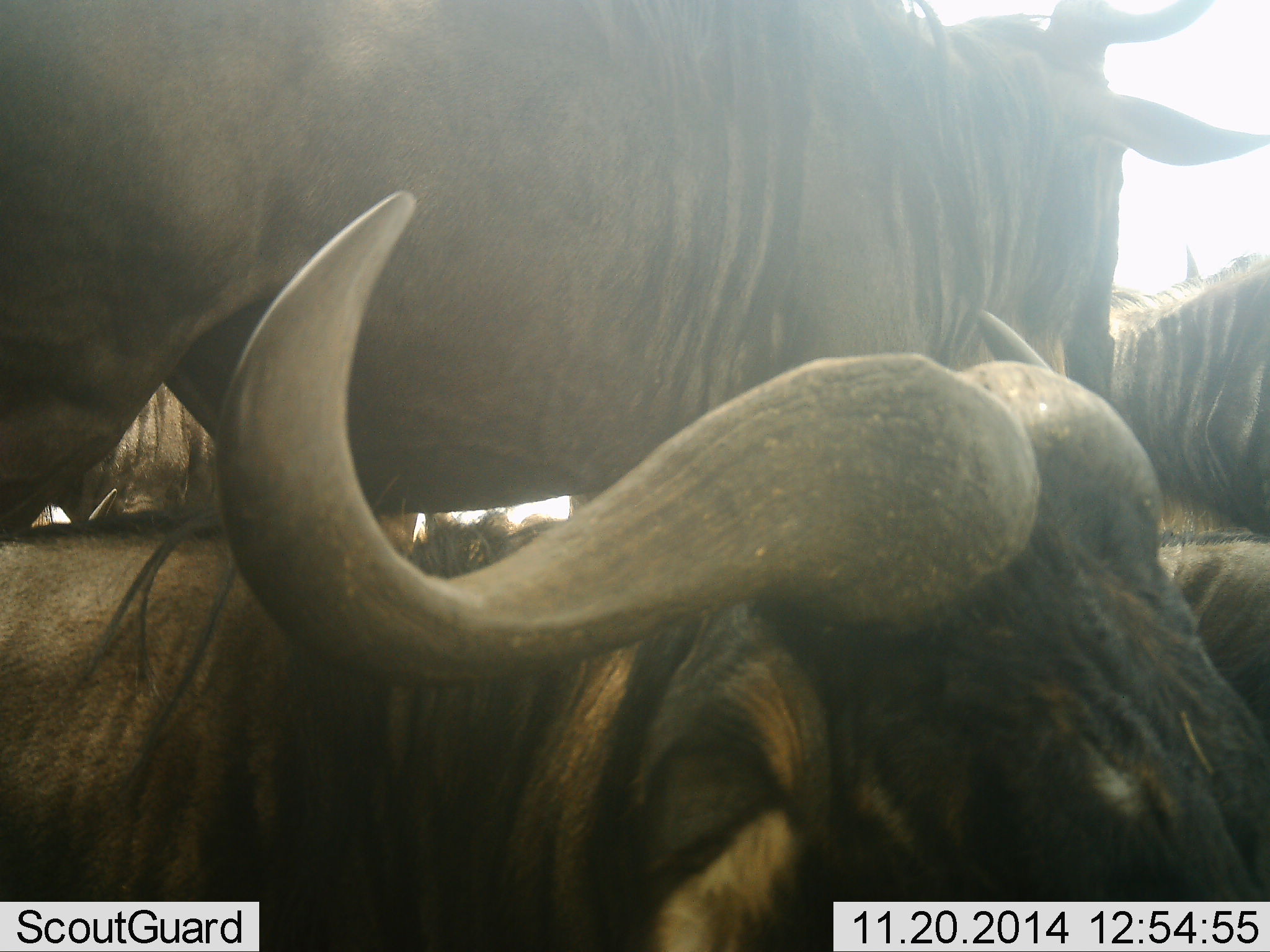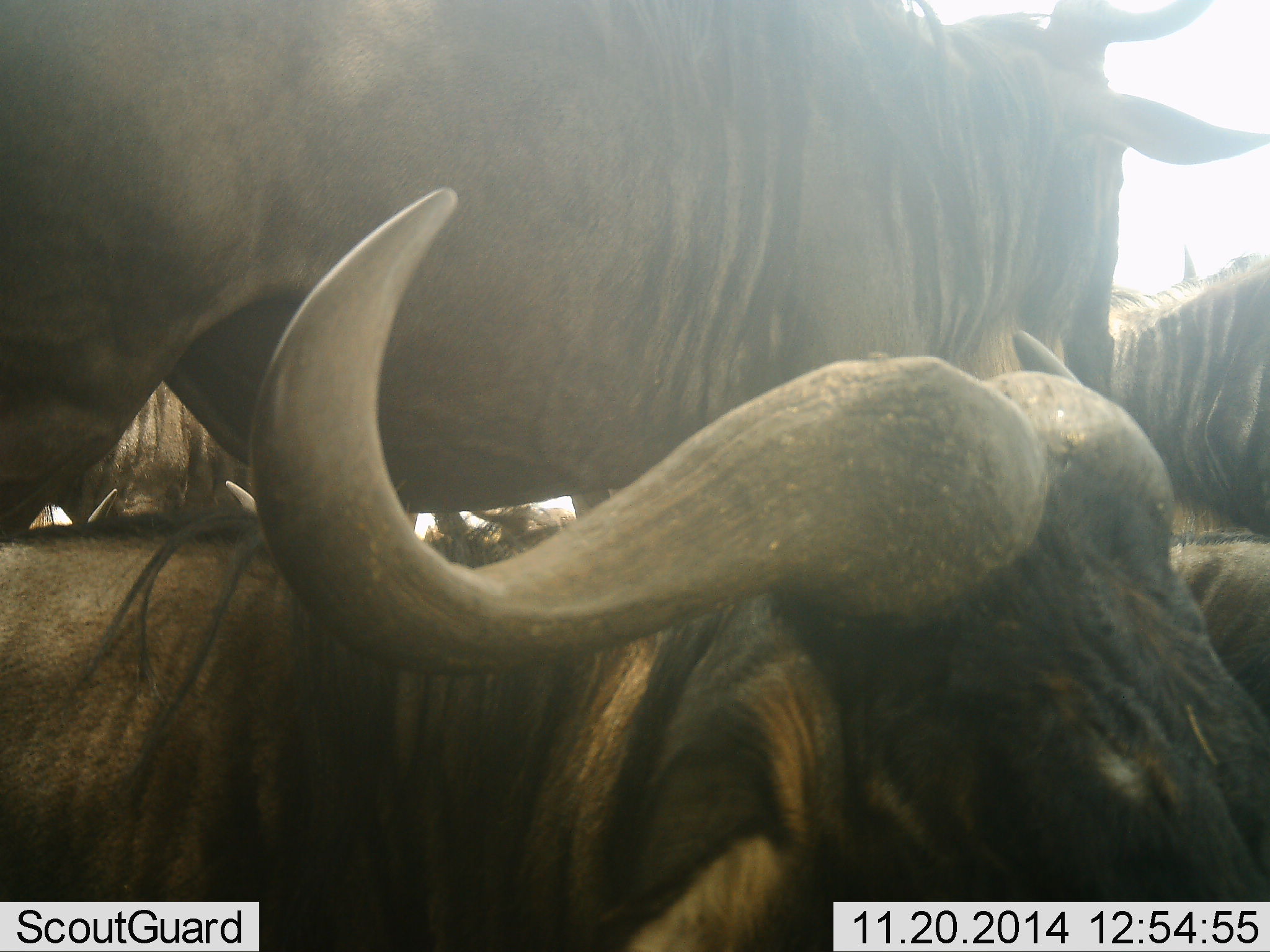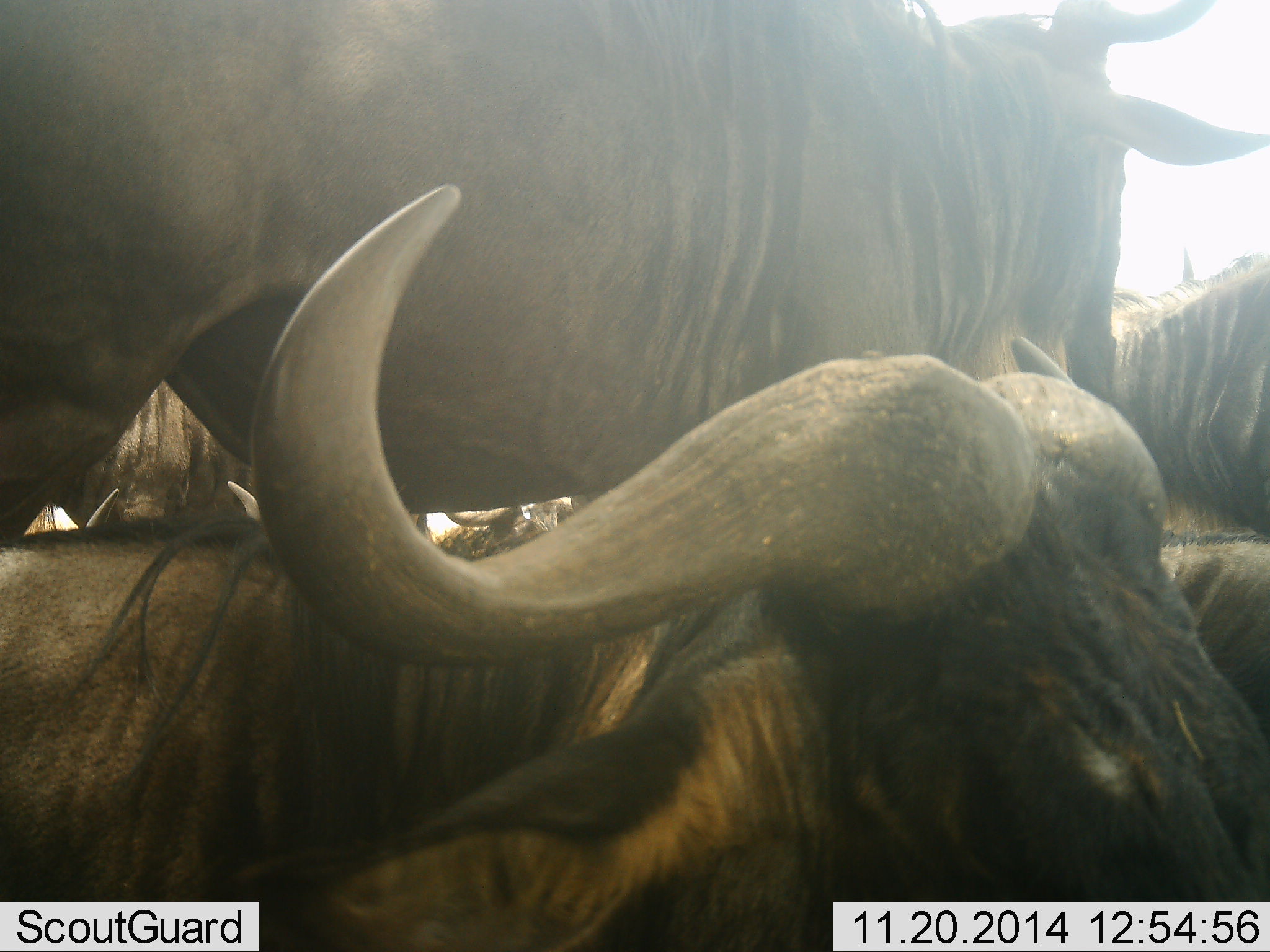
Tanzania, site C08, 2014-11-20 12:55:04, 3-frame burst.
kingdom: Animalia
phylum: Chordata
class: Mammalia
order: Artiodactyla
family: Bovidae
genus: Connochaetes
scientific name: Connochaetes taurinus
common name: blue wildebeest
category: wildebeest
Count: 5.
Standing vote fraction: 90%.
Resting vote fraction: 80%.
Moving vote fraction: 0%.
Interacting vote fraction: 30%.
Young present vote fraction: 0%.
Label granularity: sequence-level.